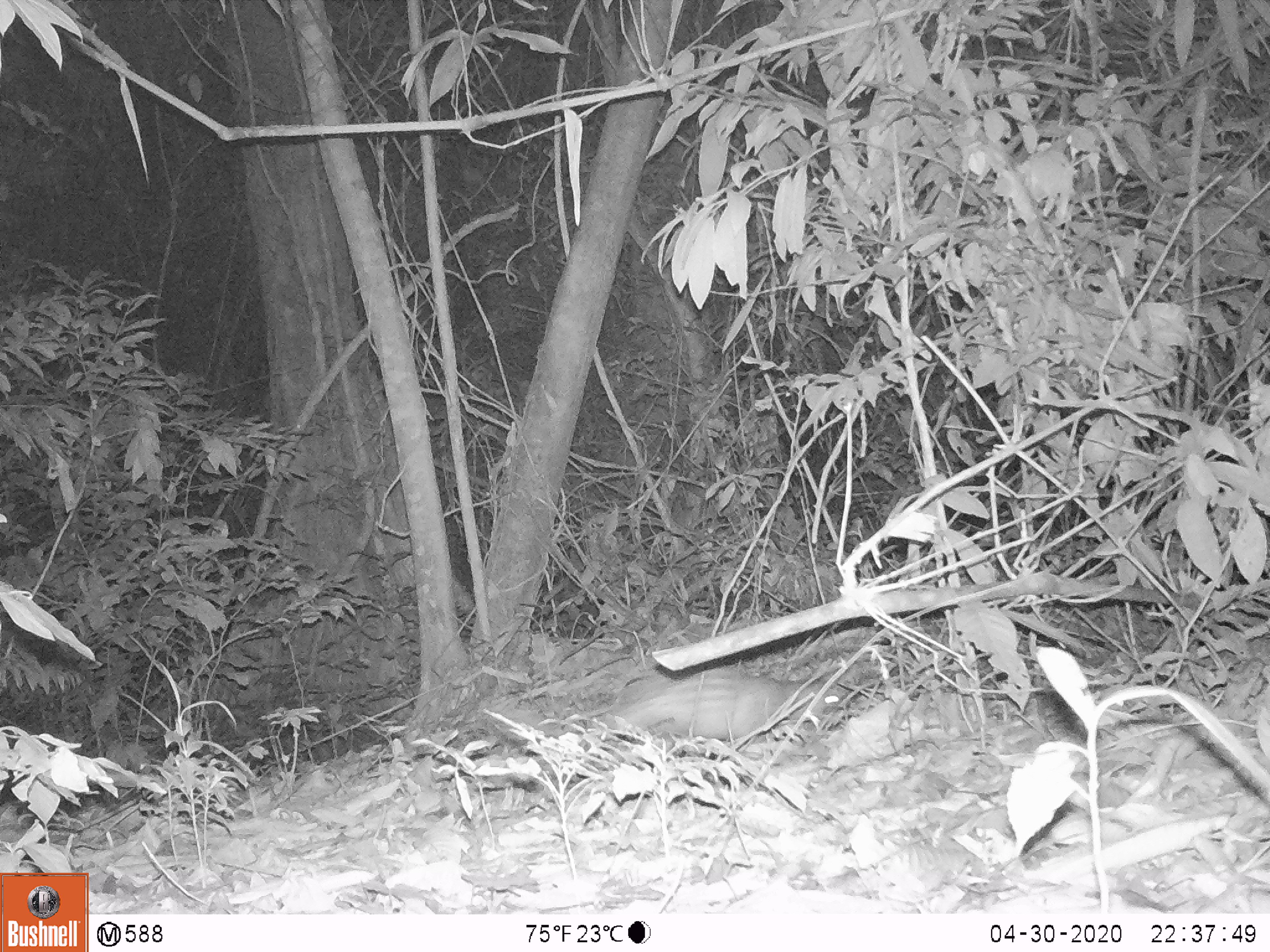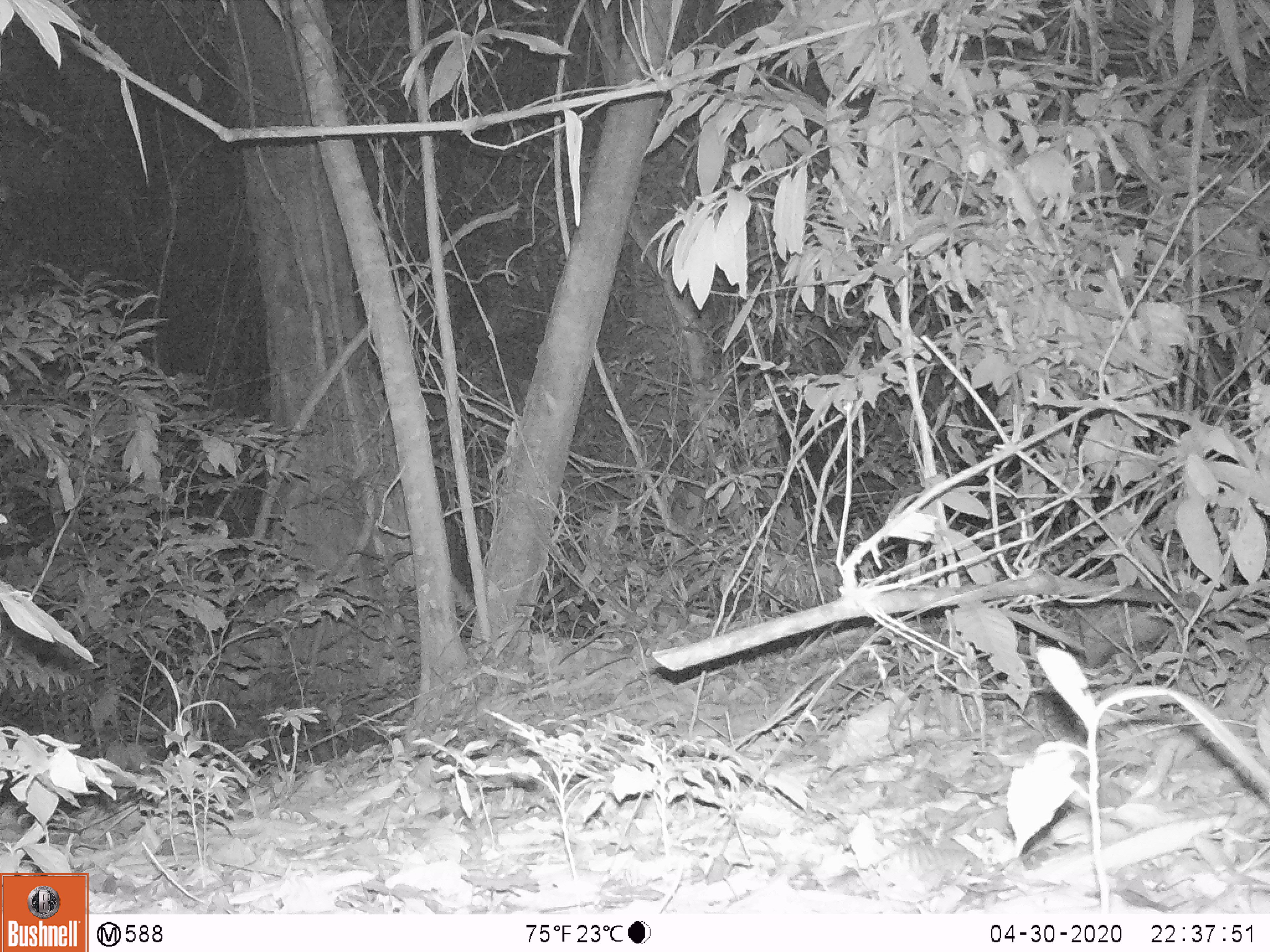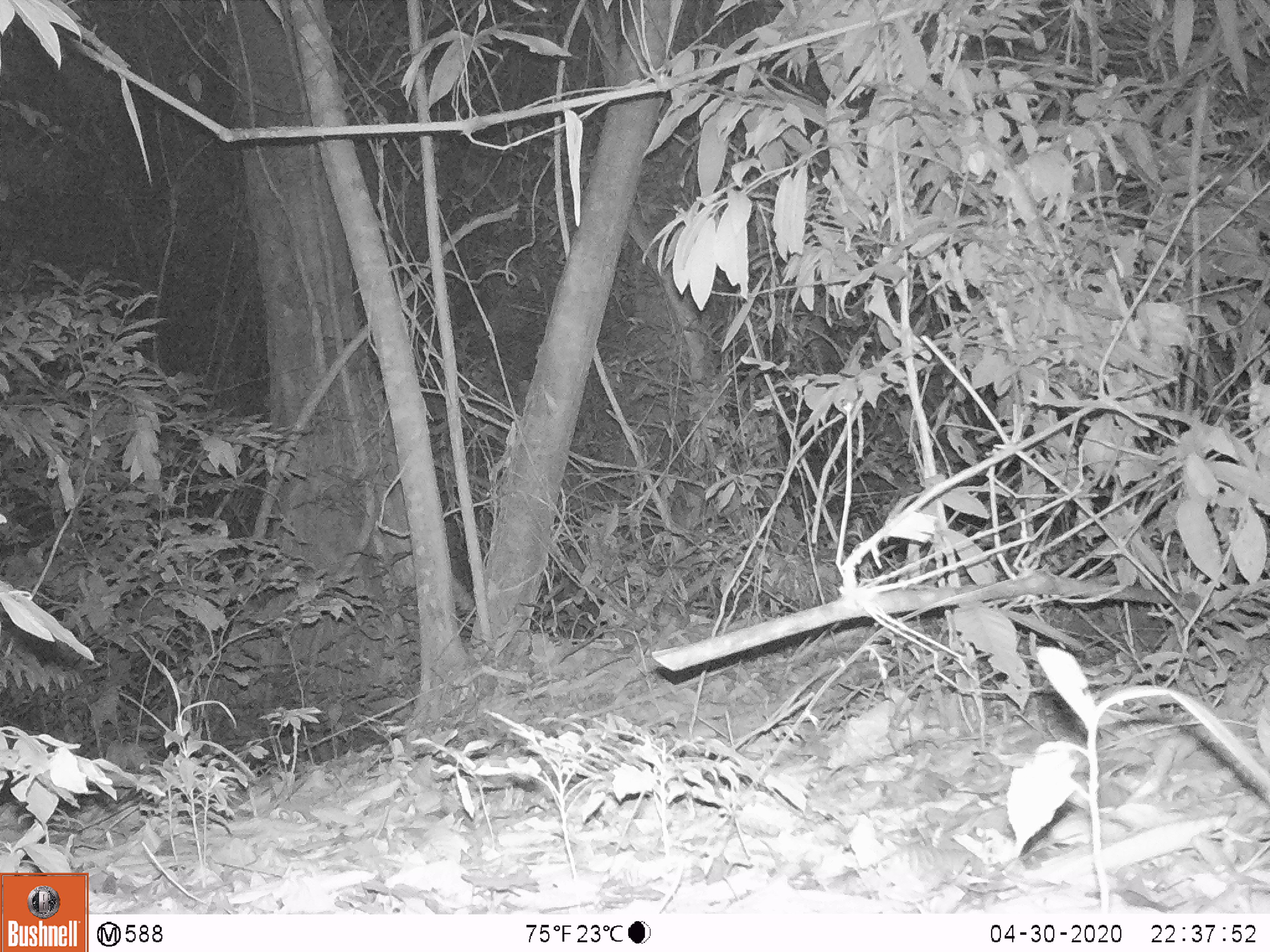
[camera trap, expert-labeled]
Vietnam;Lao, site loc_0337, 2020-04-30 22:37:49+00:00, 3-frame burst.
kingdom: Animalia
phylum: Chordata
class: Mammalia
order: Rodentia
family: Hystricidae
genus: Atherurus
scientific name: Atherurus macrourus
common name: asiatic brush-tailed porcupine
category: asiatic brush tailed porcupine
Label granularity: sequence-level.